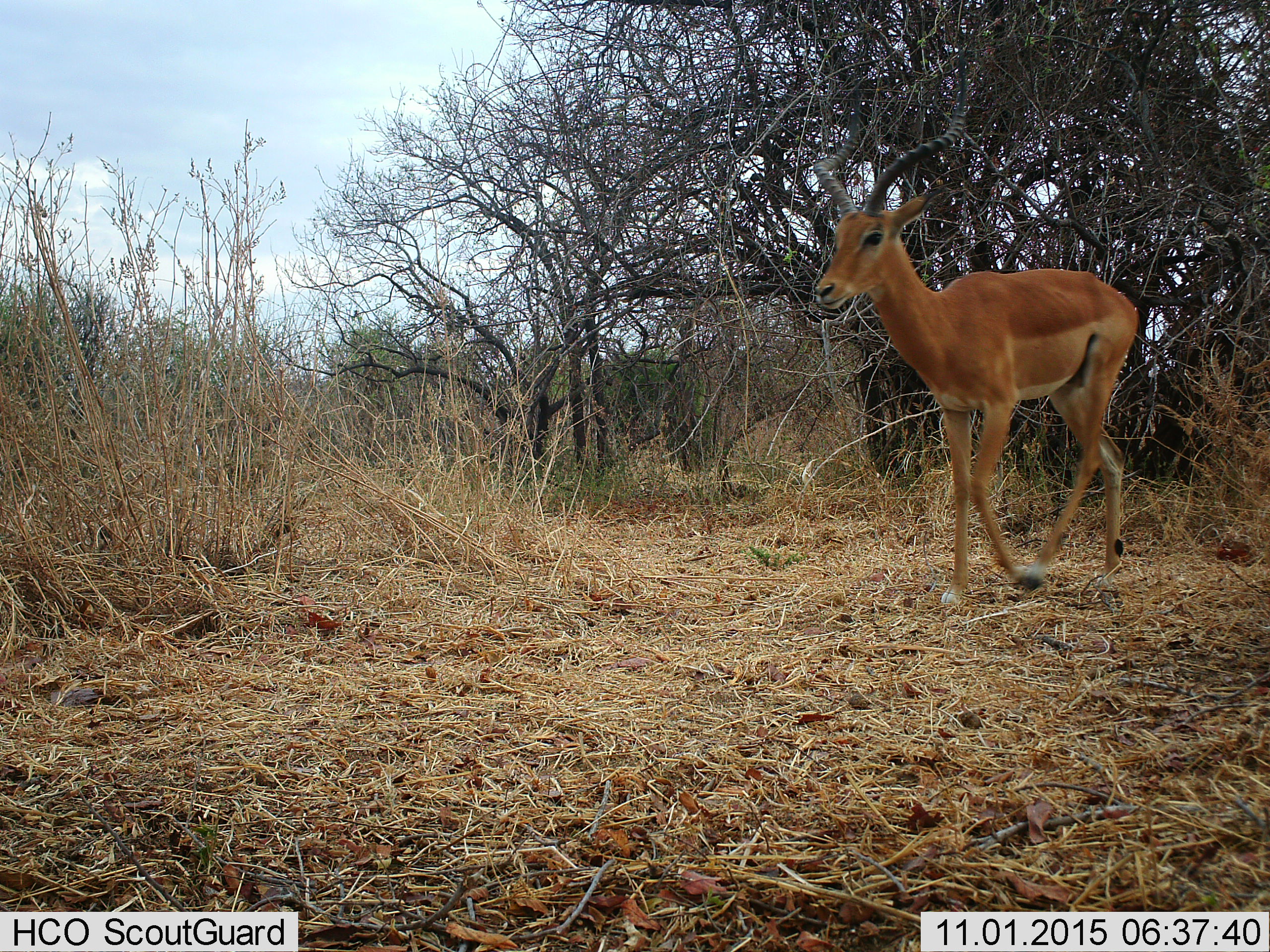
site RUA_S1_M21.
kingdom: Animalia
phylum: Chordata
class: Mammalia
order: Artiodactyla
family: Bovidae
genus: Aepyceros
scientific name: Aepyceros melampus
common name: impala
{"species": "impala (Aepyceros melampus)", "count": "1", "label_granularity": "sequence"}